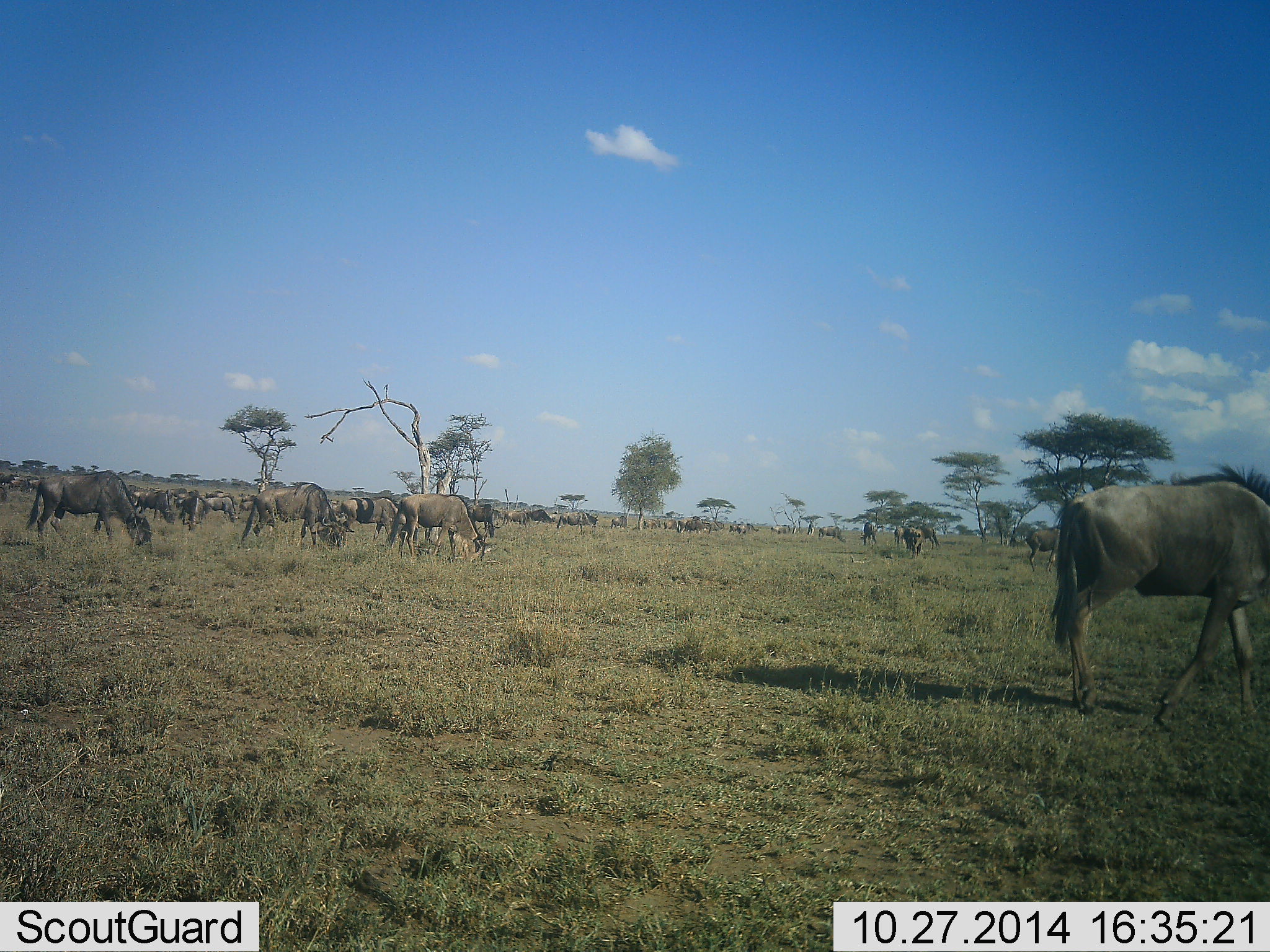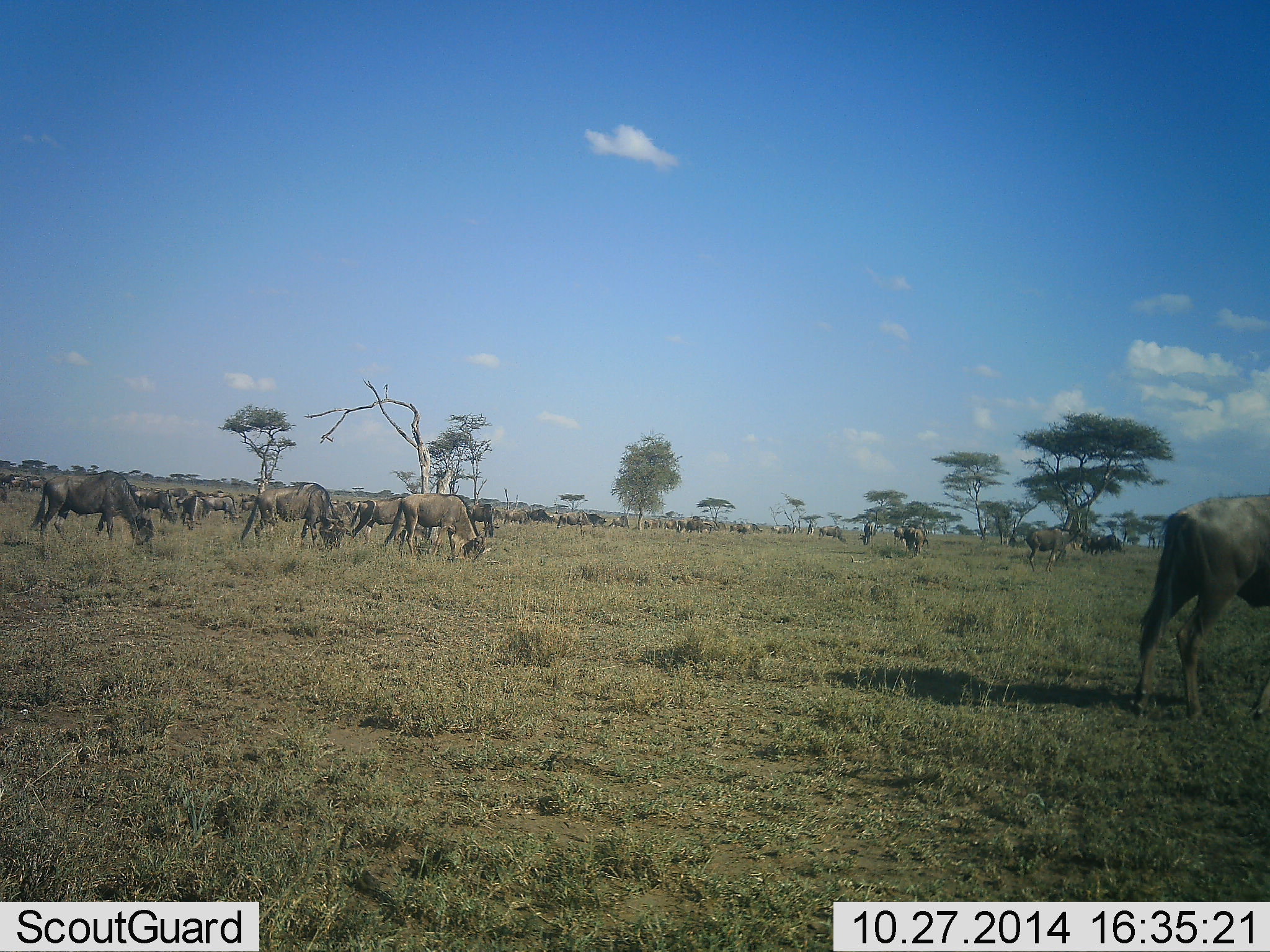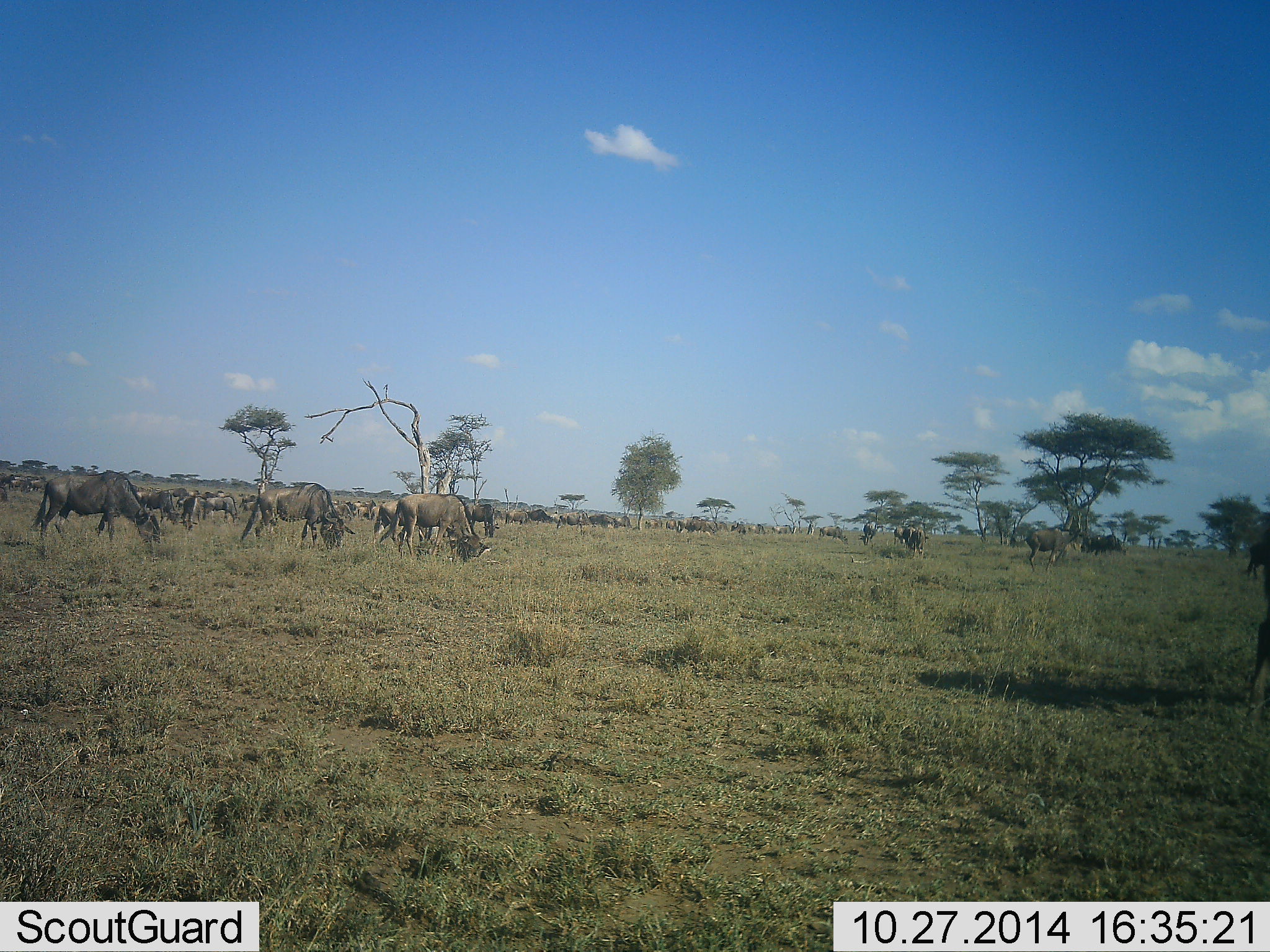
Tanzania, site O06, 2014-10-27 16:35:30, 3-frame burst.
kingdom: Animalia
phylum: Chordata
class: Mammalia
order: Artiodactyla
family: Bovidae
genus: Connochaetes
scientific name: Connochaetes taurinus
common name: blue wildebeest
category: wildebeest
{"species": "wildebeest (blue wildebeest) (Connochaetes taurinus)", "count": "51+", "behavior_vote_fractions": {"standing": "30%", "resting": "0%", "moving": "60%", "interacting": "0%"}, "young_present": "0%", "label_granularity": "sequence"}